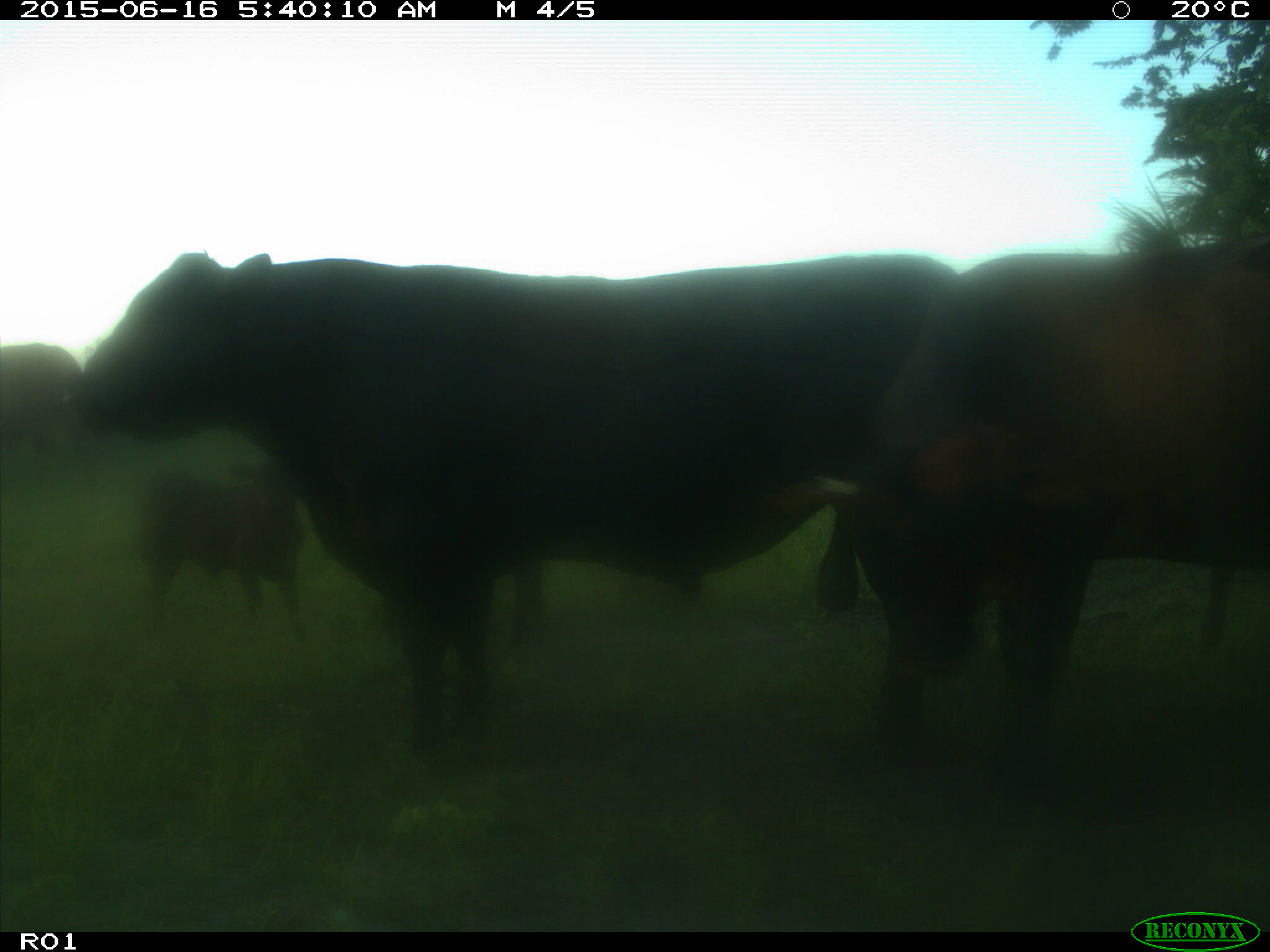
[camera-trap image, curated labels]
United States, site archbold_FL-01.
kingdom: Animalia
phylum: Chordata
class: Mammalia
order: Artiodactyla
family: Bovidae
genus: Bos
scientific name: Bos taurus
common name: domestic cow